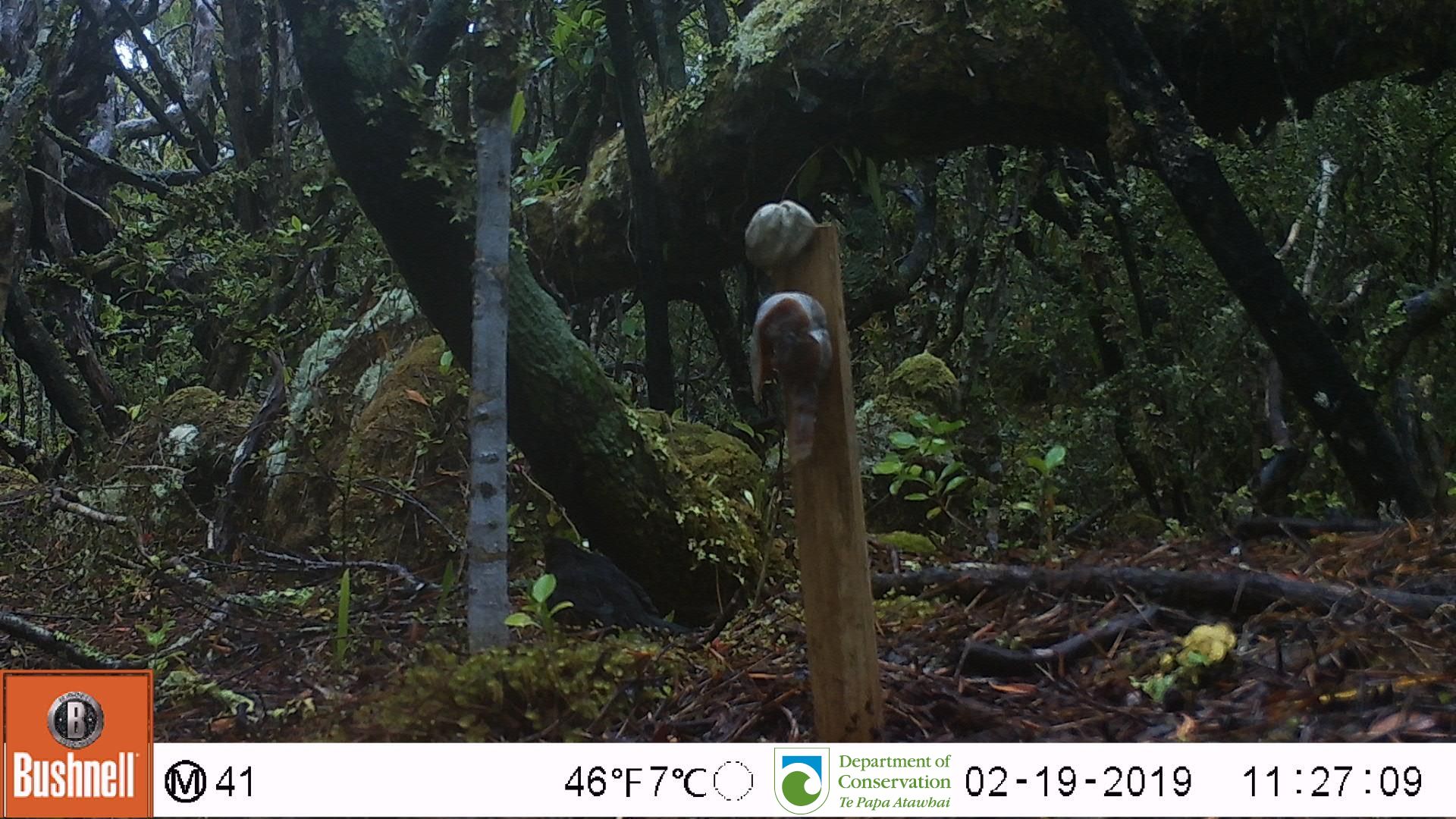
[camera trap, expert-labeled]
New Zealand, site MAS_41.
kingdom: Animalia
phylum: Chordata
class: Aves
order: Passeriformes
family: Turdidae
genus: Turdus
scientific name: Turdus merula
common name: eurasian blackbird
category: blackbird